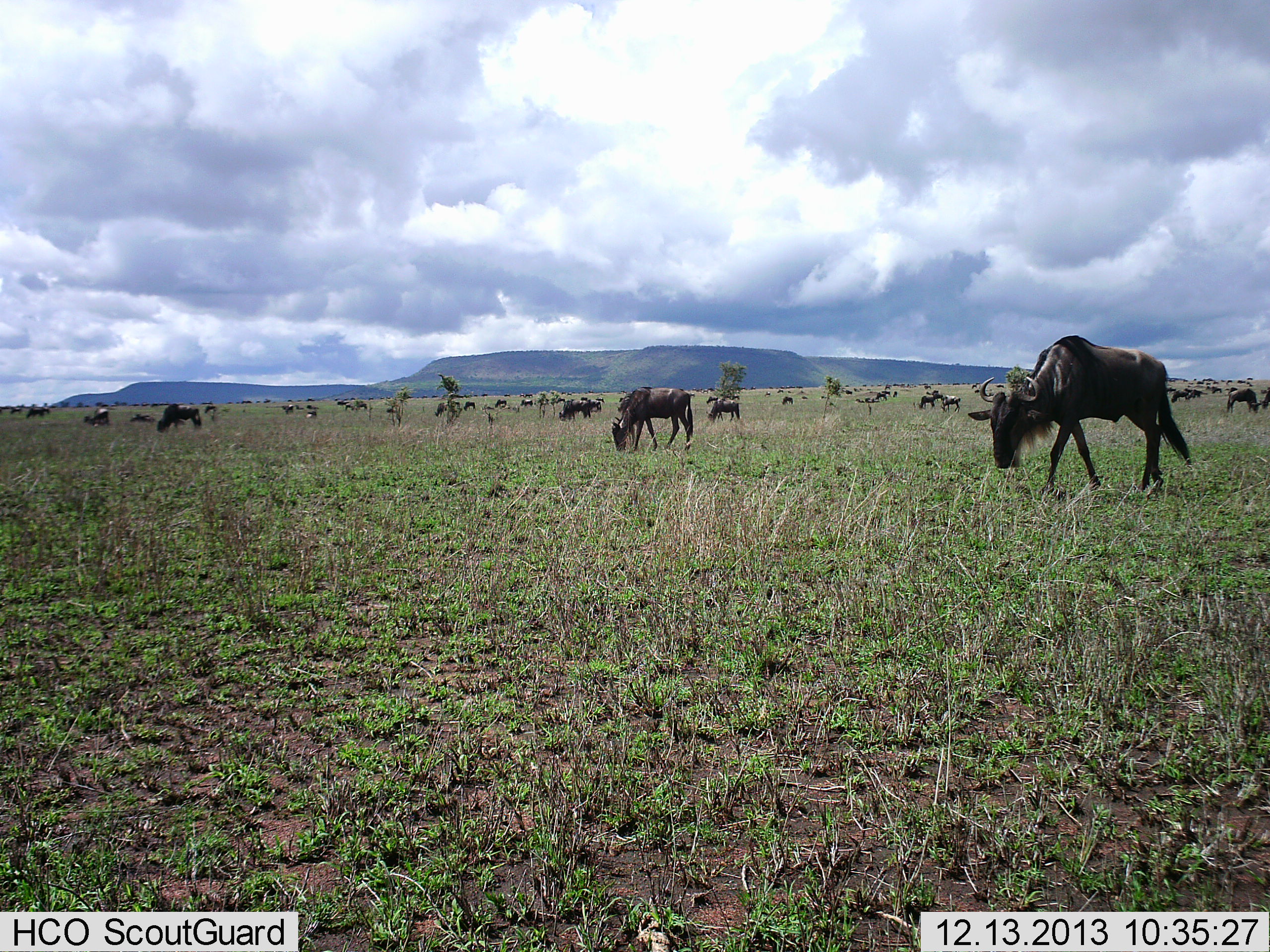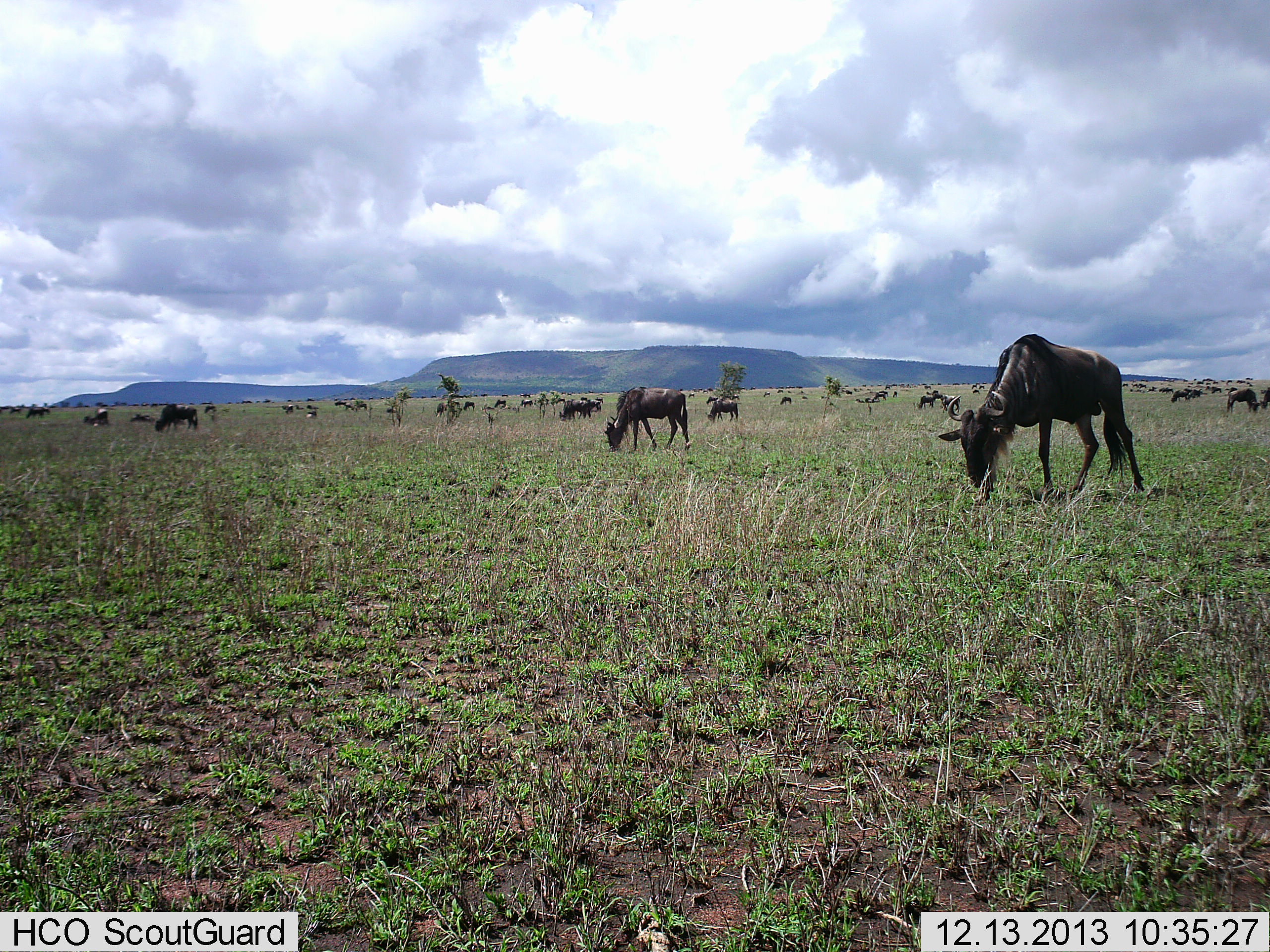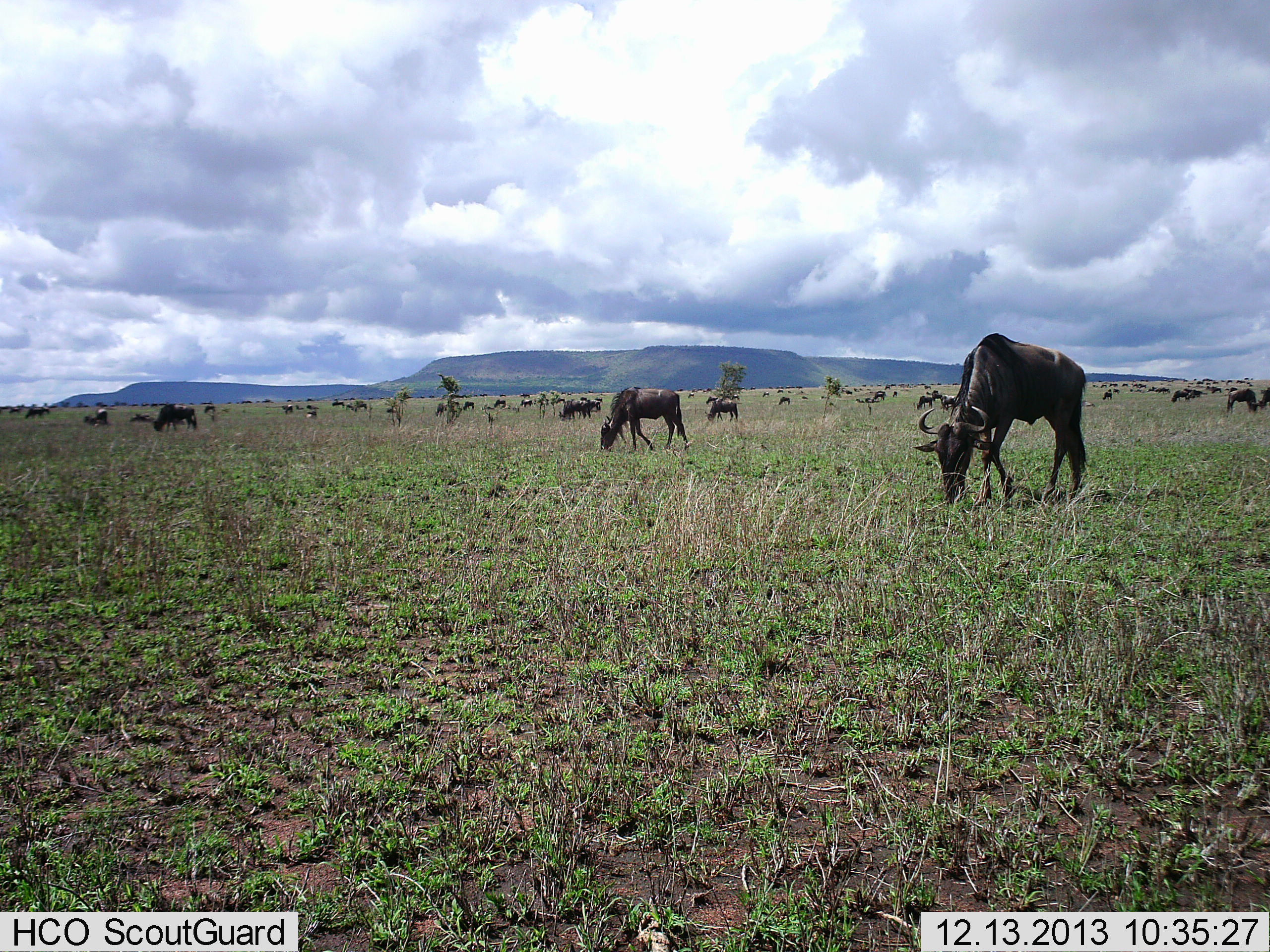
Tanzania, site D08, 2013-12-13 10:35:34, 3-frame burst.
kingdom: Animalia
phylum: Chordata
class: Mammalia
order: Artiodactyla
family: Bovidae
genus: Connochaetes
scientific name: Connochaetes taurinus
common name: blue wildebeest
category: wildebeest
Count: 11-50.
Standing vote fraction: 40%.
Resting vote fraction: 10%.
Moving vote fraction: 40%.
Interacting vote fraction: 0%.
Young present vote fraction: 0%.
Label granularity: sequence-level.